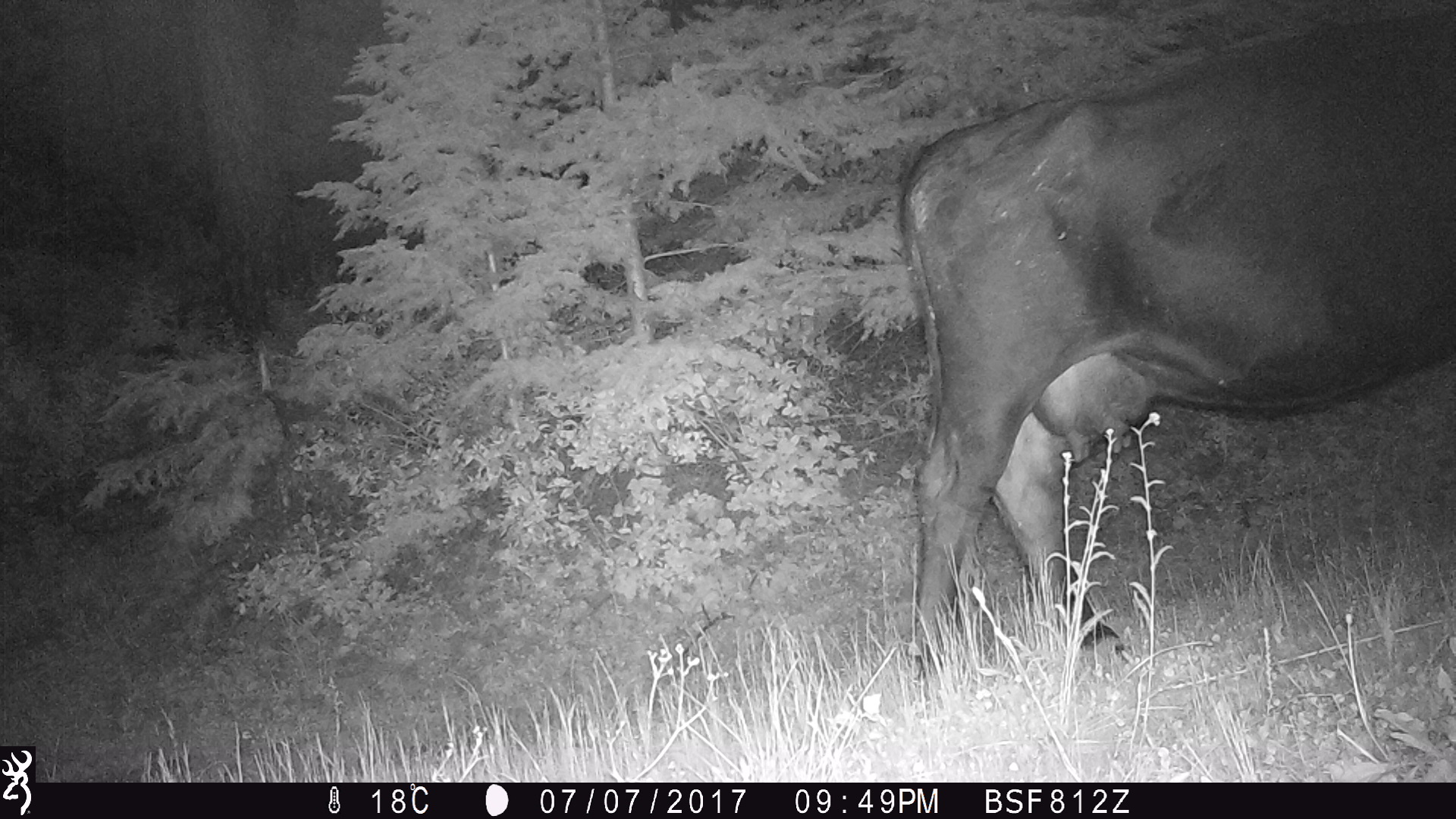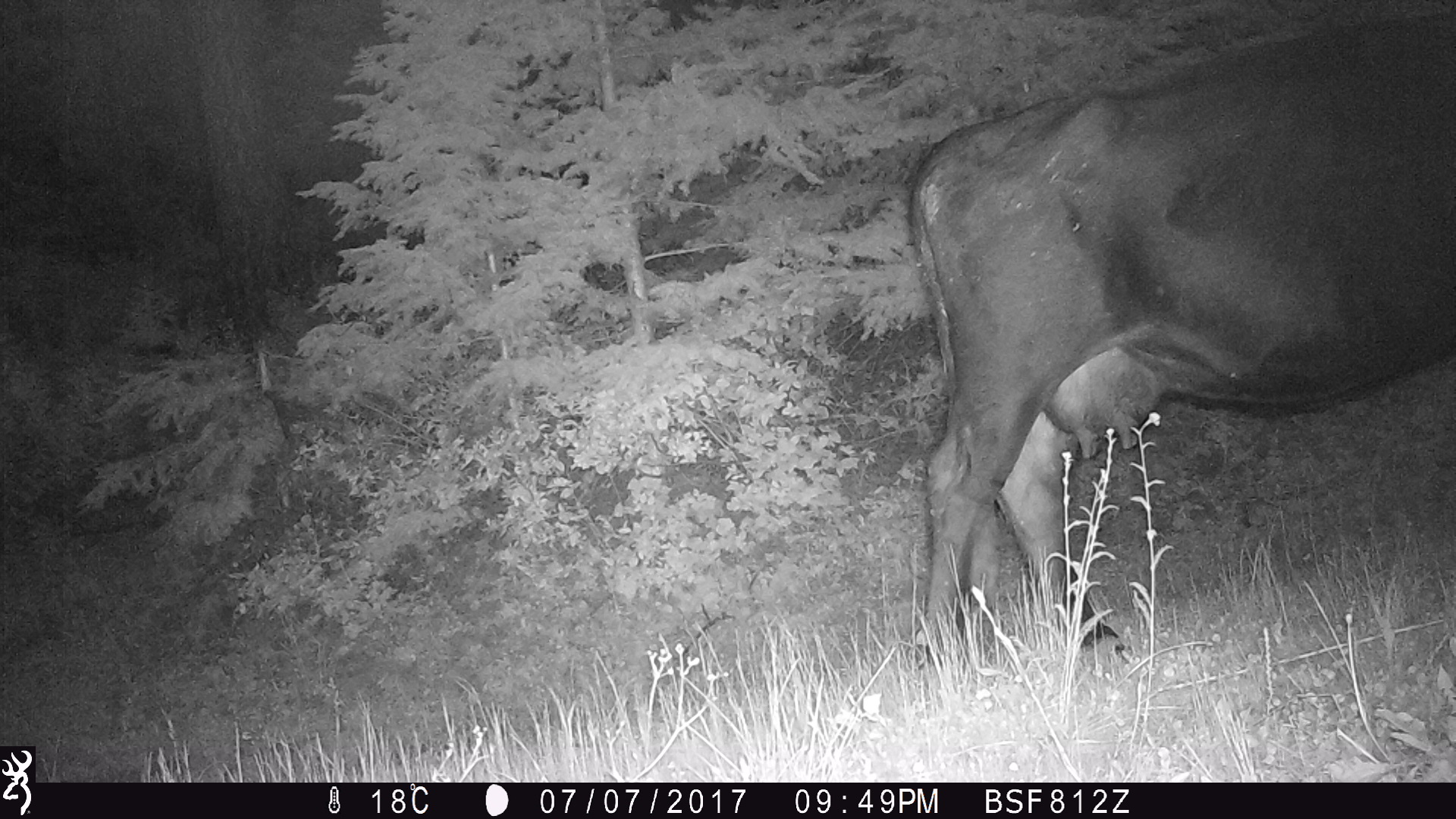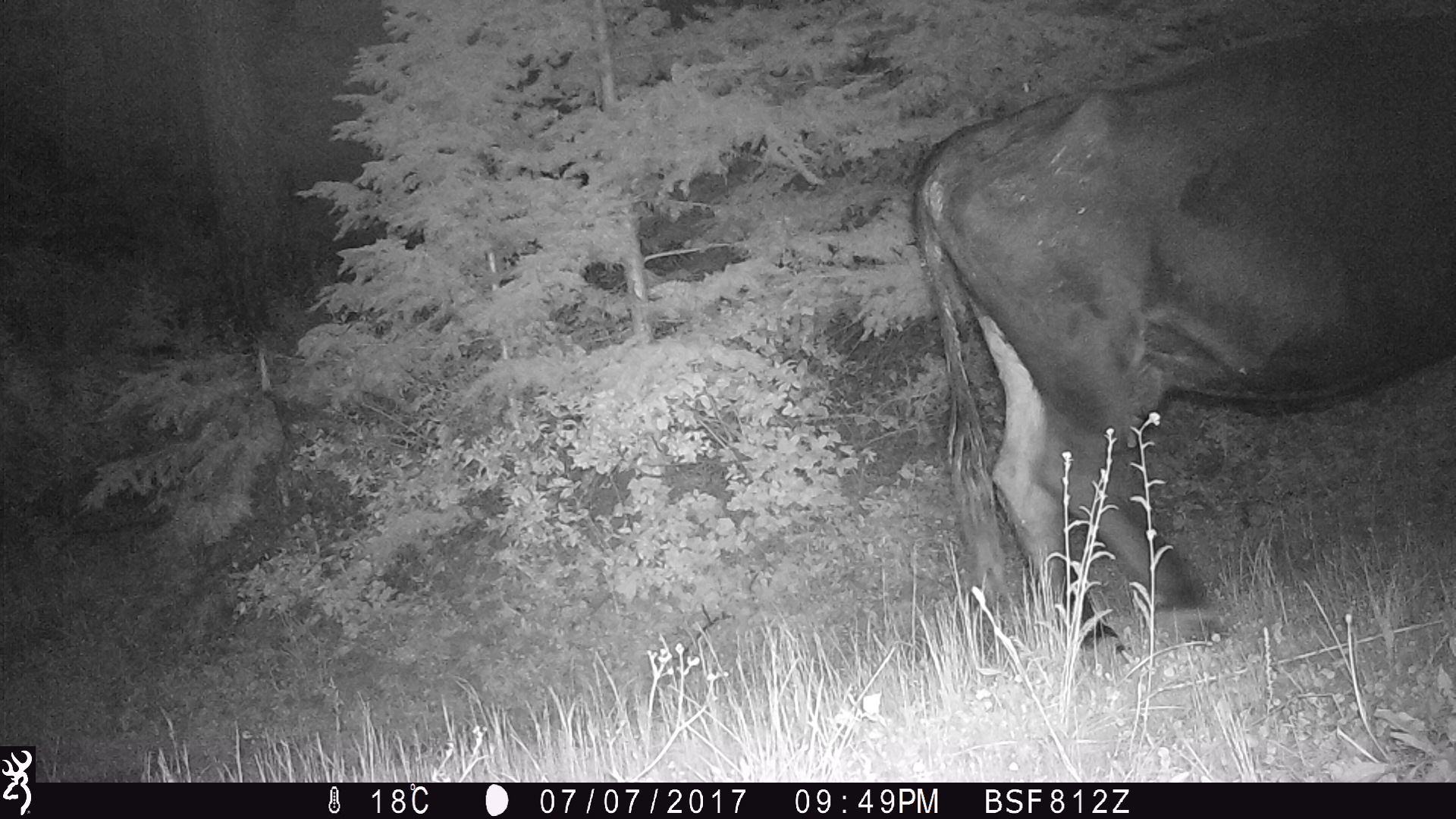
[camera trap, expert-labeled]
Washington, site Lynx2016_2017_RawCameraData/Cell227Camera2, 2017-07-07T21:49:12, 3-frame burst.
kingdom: Animalia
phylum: Chordata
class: Mammalia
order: Artiodactyla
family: Bovidae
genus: Bos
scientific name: Bos taurus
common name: domestic cattle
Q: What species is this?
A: Domestic cattle (Bos taurus).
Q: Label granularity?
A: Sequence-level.